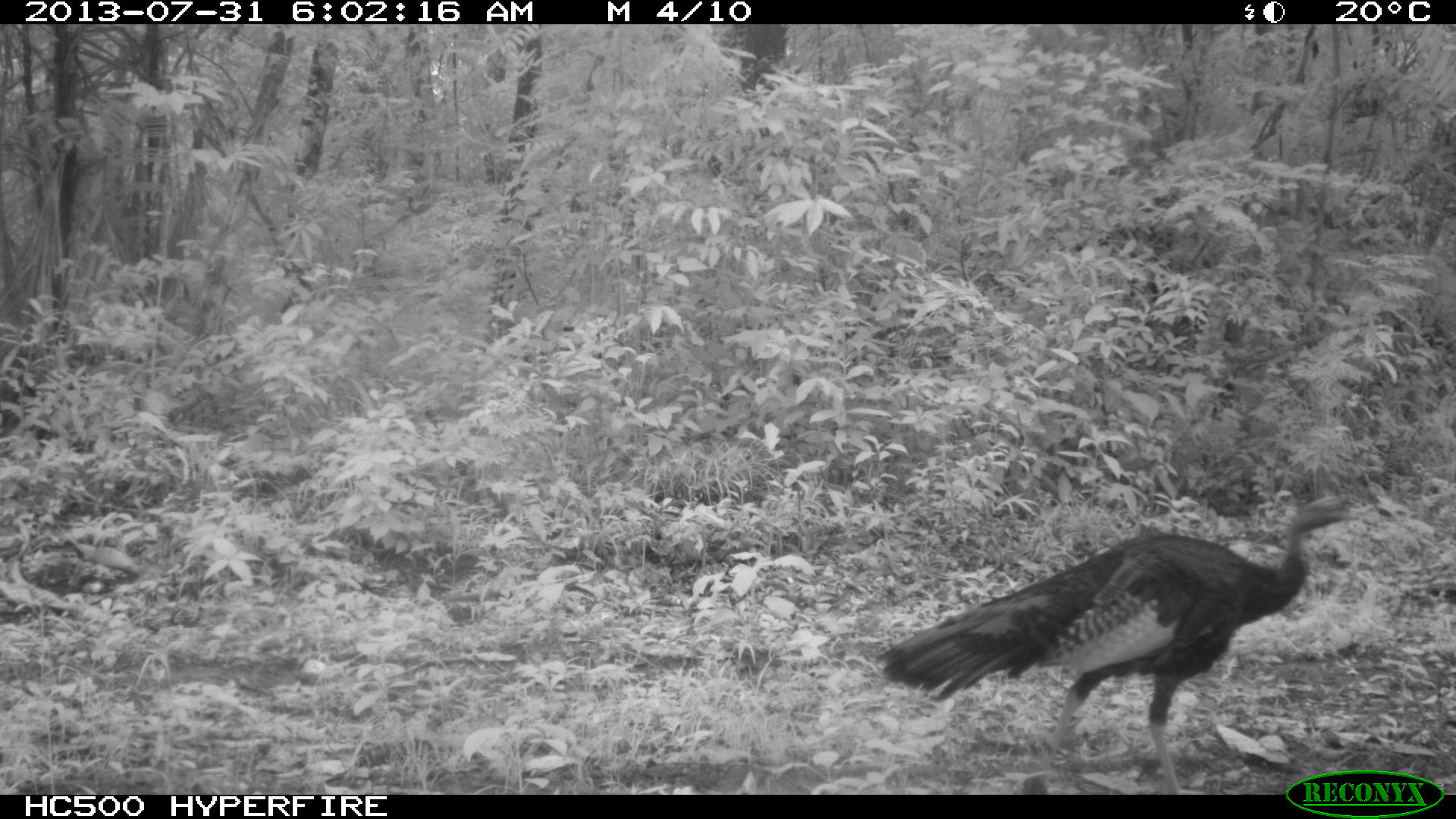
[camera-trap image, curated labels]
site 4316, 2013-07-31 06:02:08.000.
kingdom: Animalia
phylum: Chordata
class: Aves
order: Galliformes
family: Phasianidae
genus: Meleagris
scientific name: Meleagris ocellata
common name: ocellated turkey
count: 1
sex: male